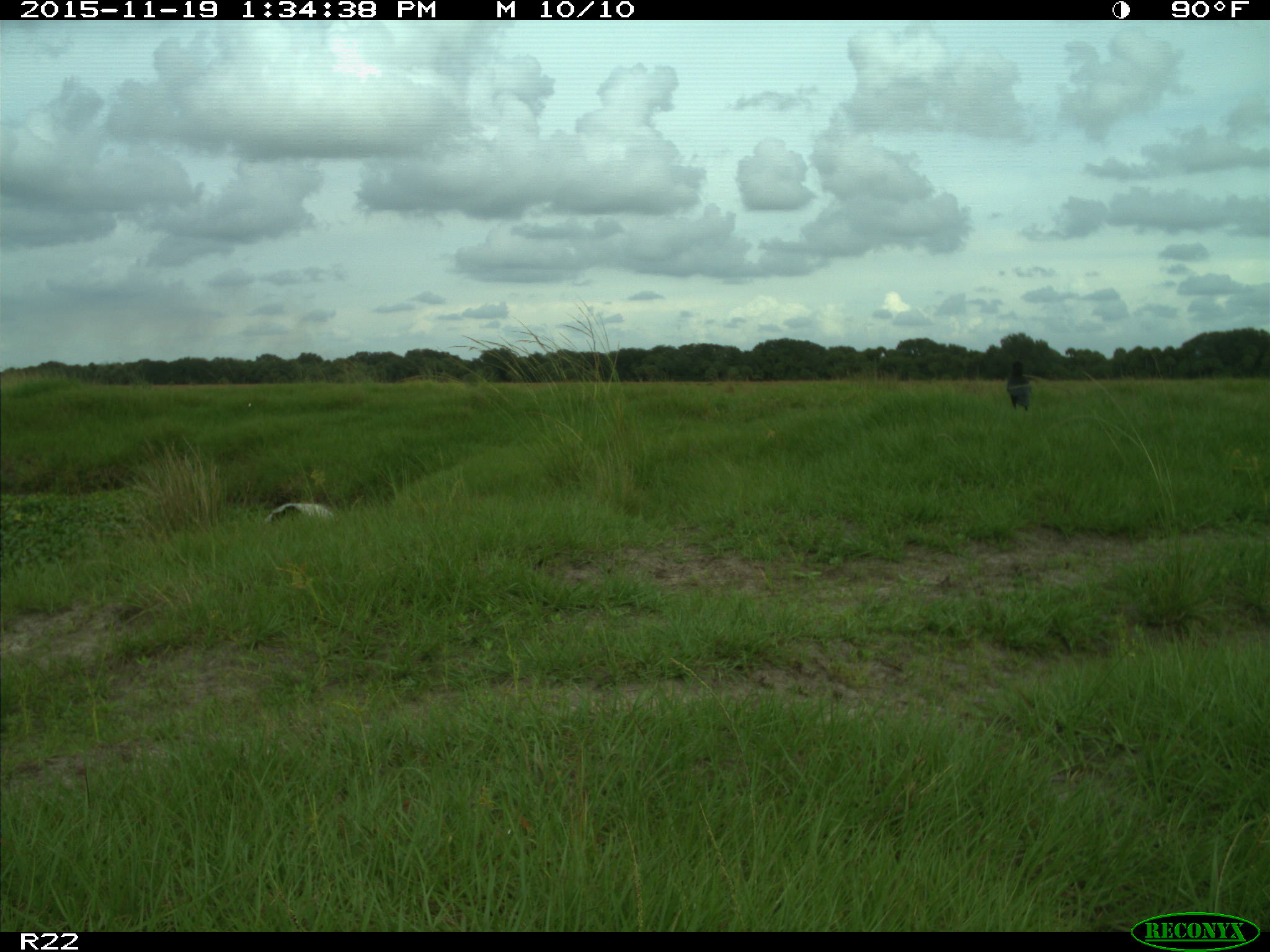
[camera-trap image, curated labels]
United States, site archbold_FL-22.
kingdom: Animalia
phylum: Chordata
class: Aves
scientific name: Aves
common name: birds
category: unidentified bird